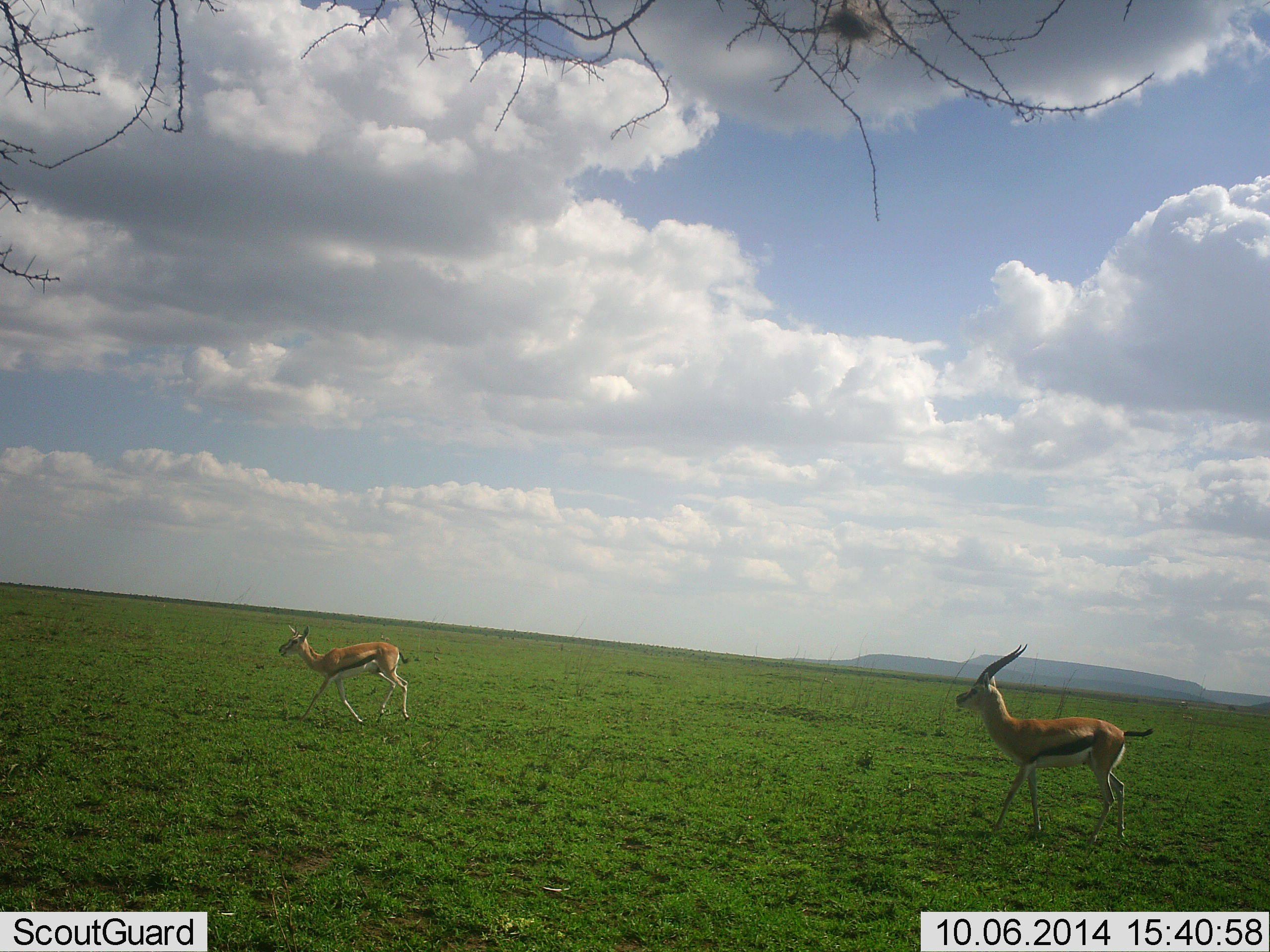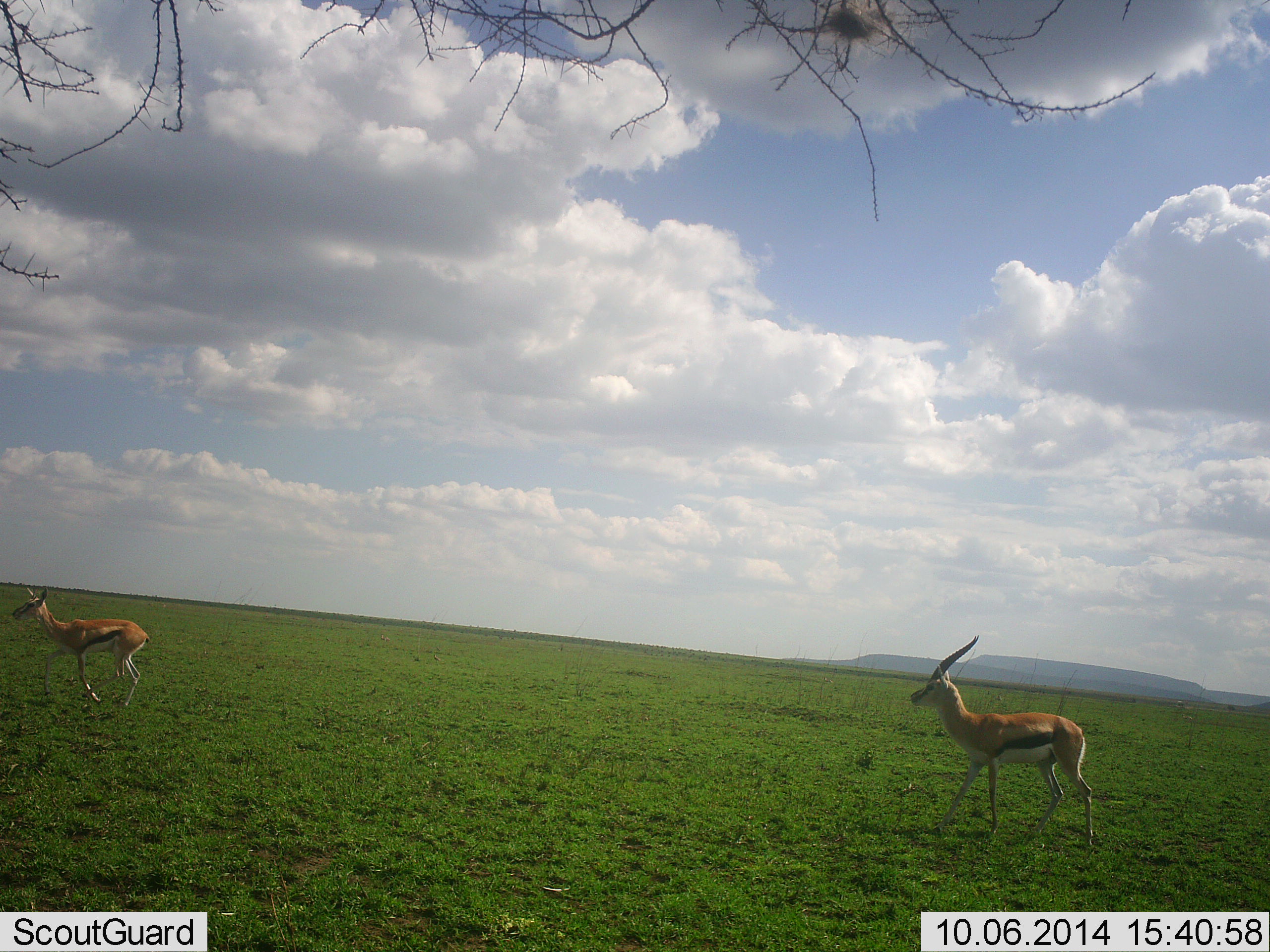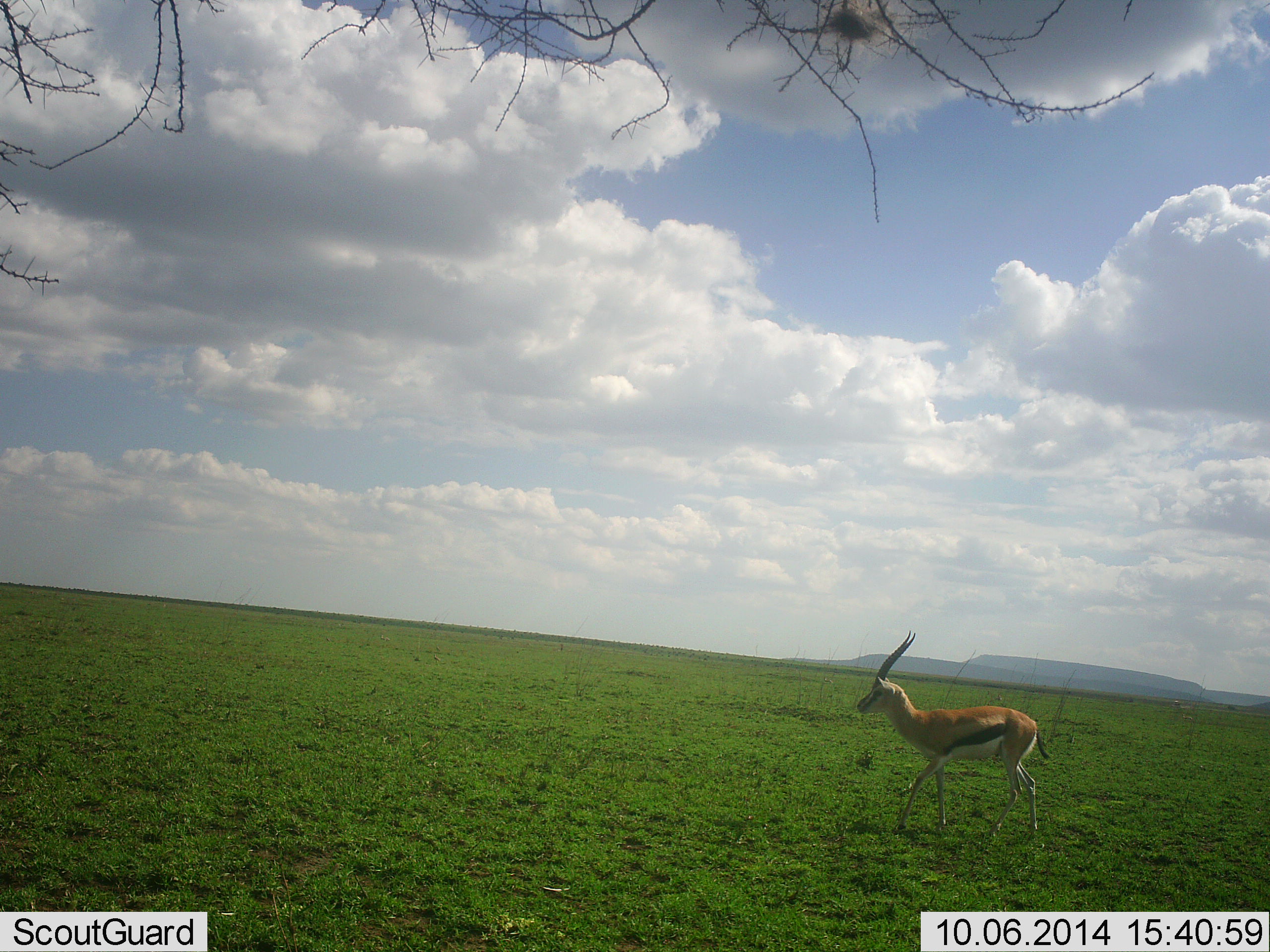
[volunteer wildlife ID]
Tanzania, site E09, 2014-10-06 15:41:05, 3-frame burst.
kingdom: Animalia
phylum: Chordata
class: Mammalia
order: Artiodactyla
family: Bovidae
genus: Eudorcas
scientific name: Eudorcas thomsonii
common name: thomson's gazelle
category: gazellethomsons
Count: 2.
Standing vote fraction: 10%.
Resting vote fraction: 0%.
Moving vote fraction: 90%.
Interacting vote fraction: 0%.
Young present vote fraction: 20%.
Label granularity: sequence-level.